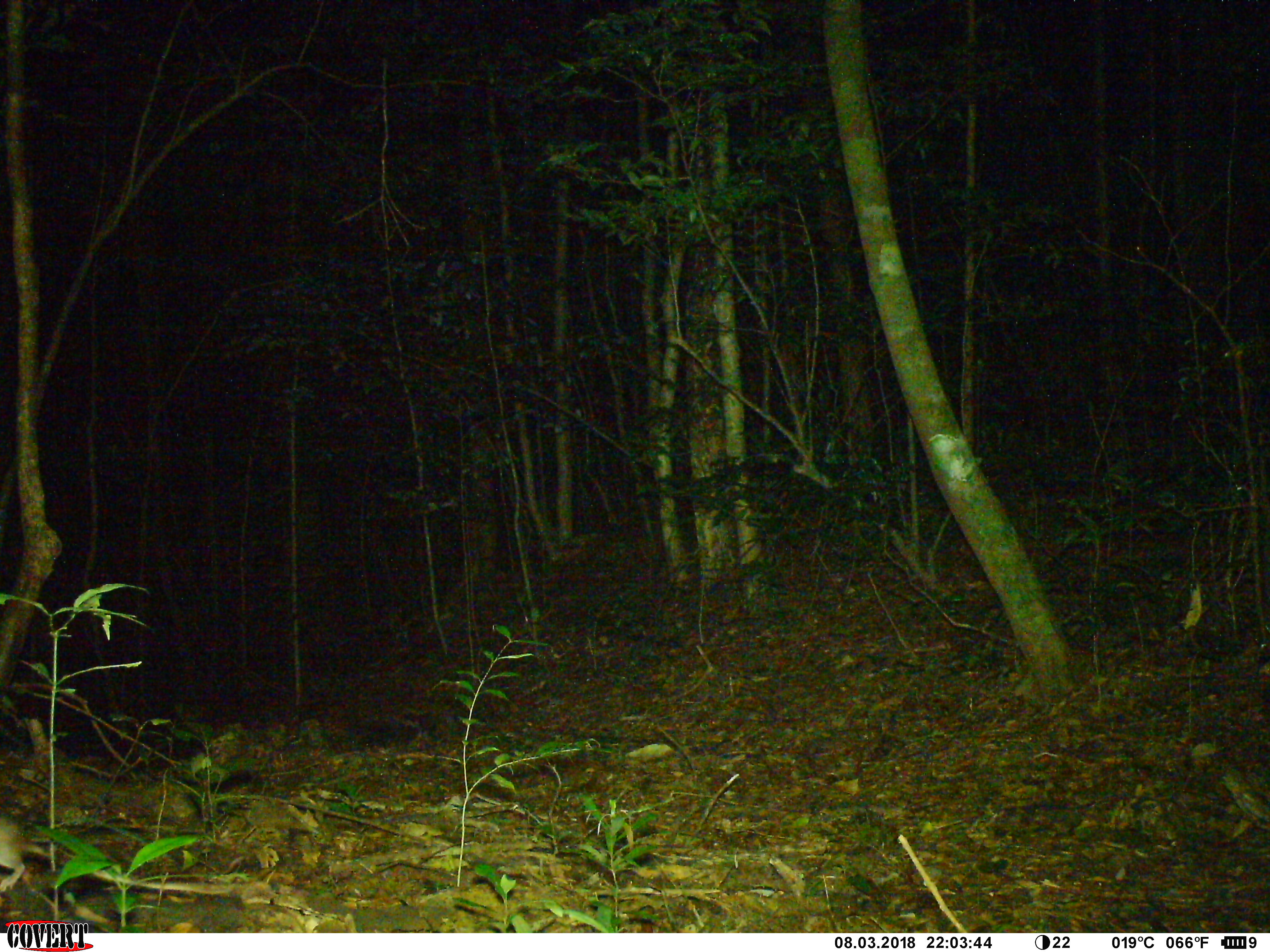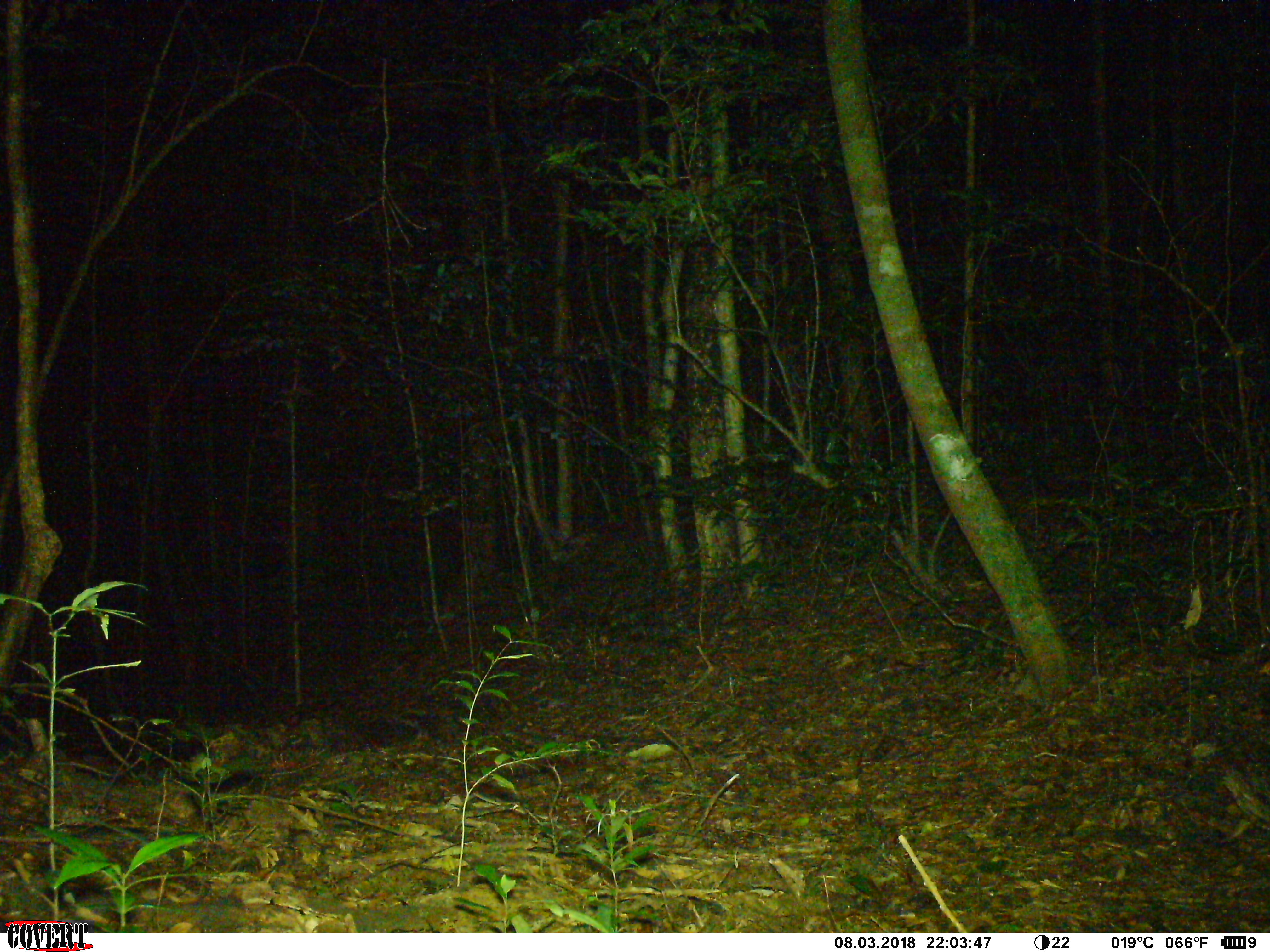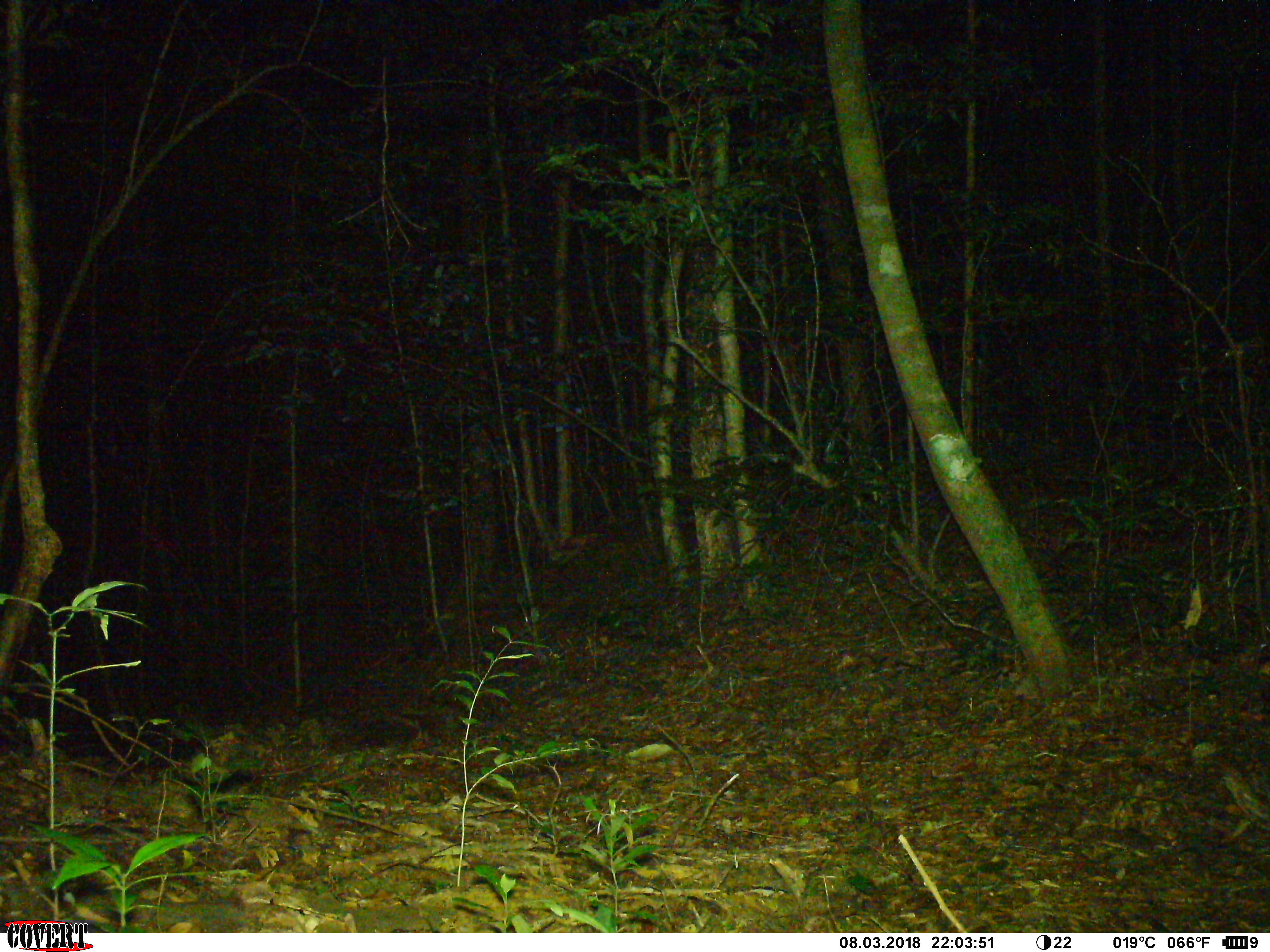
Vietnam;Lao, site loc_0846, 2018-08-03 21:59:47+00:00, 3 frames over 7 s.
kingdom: Animalia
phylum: Chordata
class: Mammalia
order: Rodentia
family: Muridae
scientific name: Muridae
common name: old-world mice and rats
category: unidentified murid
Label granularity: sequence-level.